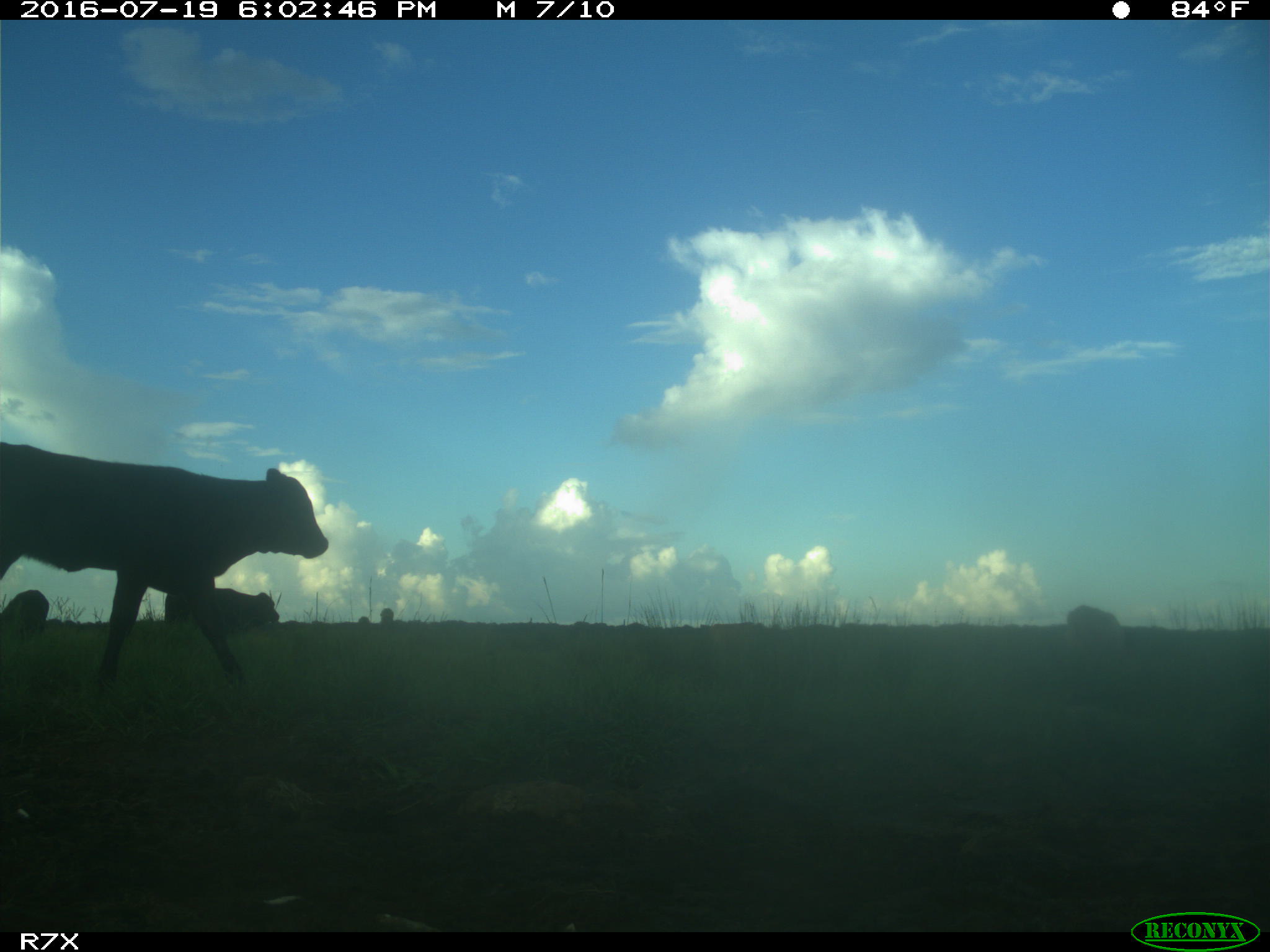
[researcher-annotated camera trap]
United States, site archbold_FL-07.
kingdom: Animalia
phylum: Chordata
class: Mammalia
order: Artiodactyla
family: Bovidae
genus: Bos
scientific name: Bos taurus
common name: domestic cow